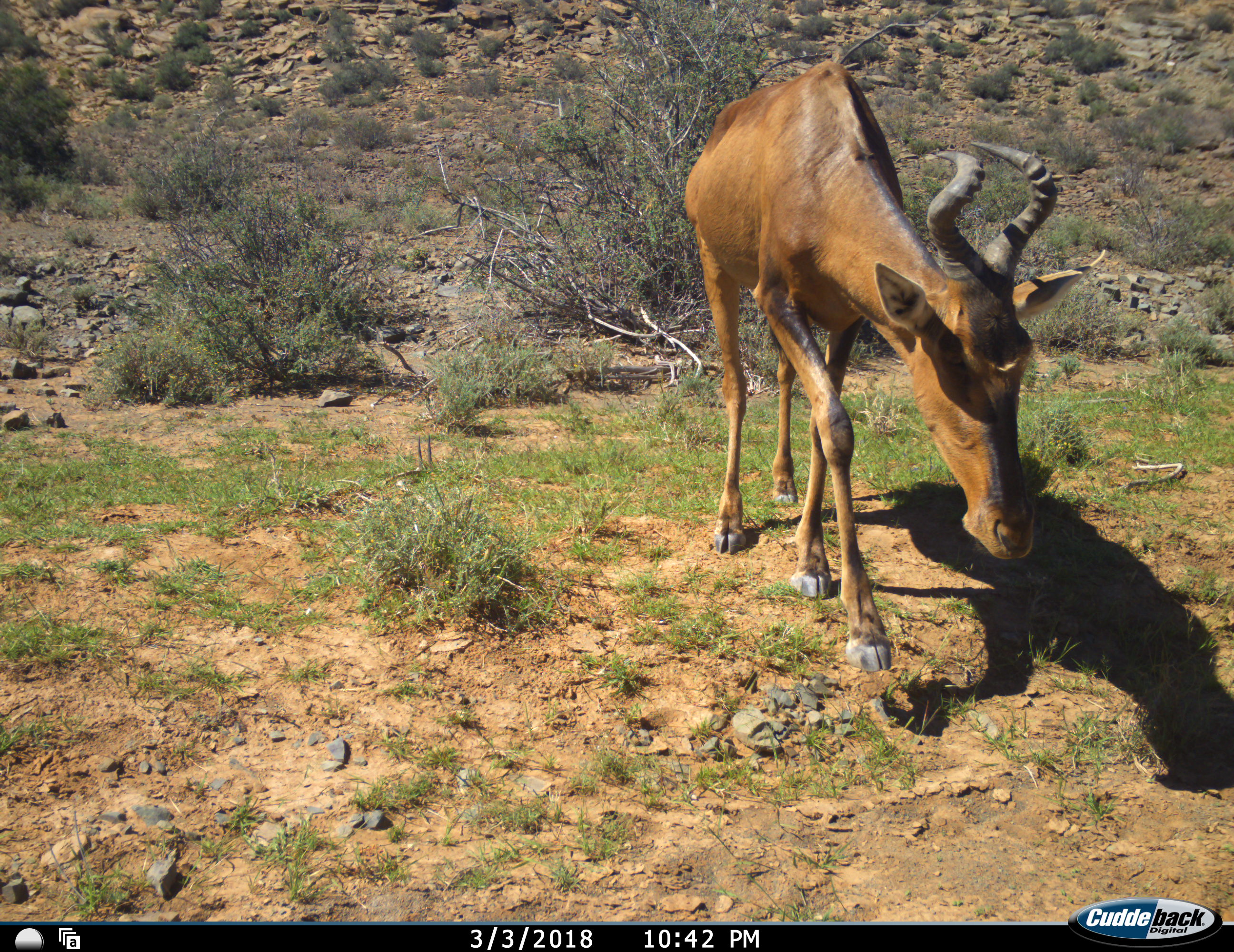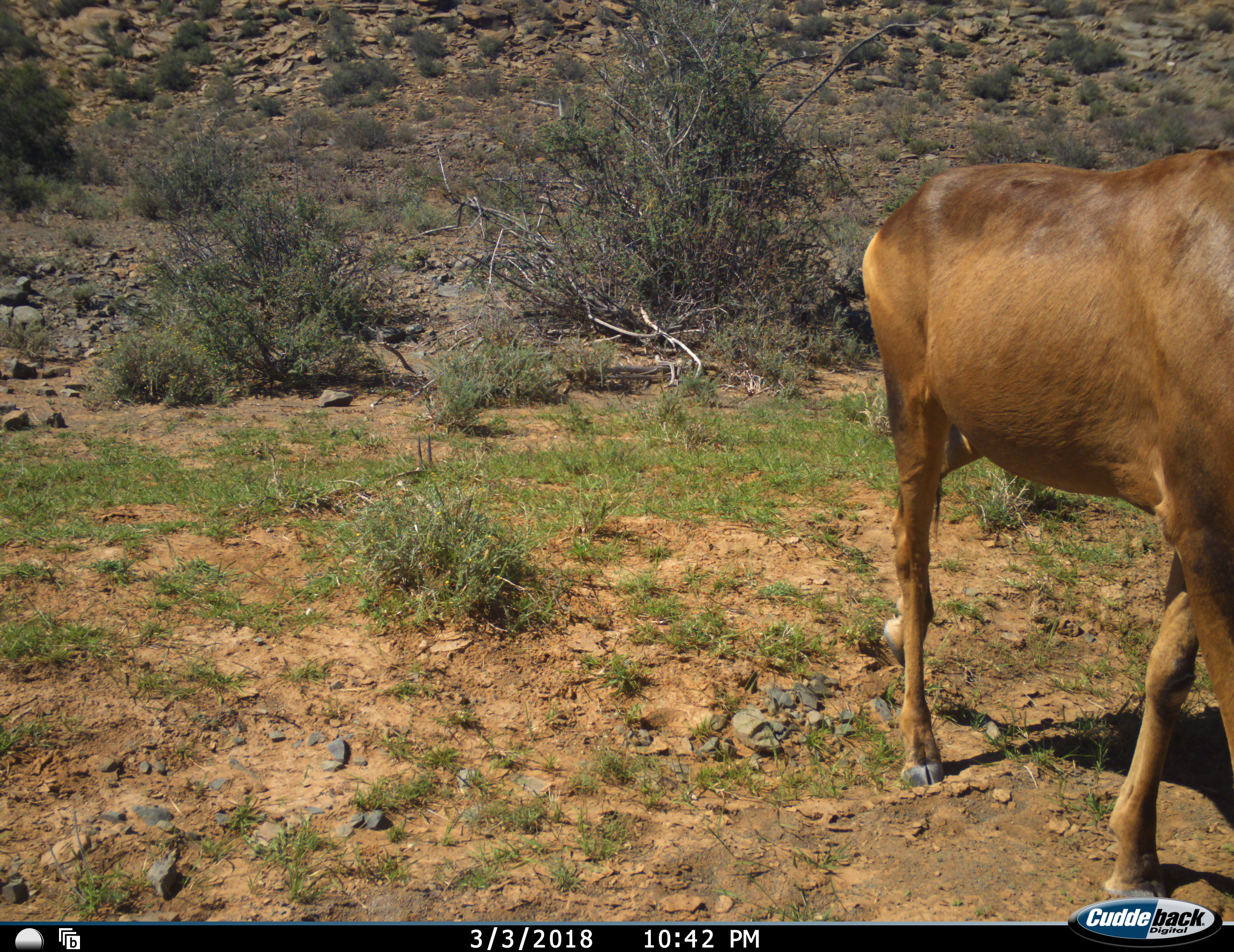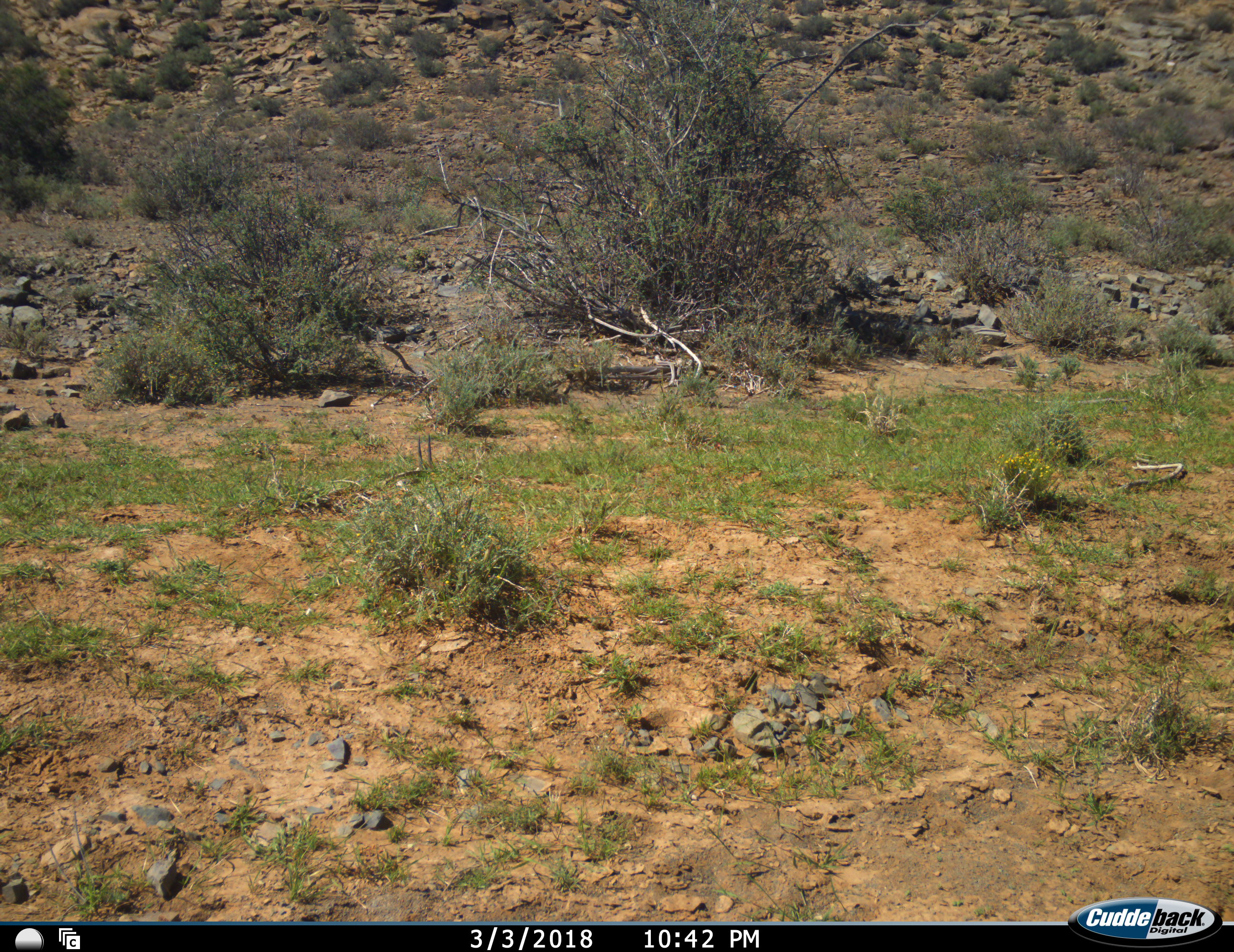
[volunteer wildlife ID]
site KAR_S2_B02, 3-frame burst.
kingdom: Animalia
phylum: Chordata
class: Mammalia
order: Artiodactyla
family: Bovidae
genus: Alcelaphus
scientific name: Alcelaphus buselaphus caama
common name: red hartebeest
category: hartebeestred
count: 1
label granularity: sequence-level